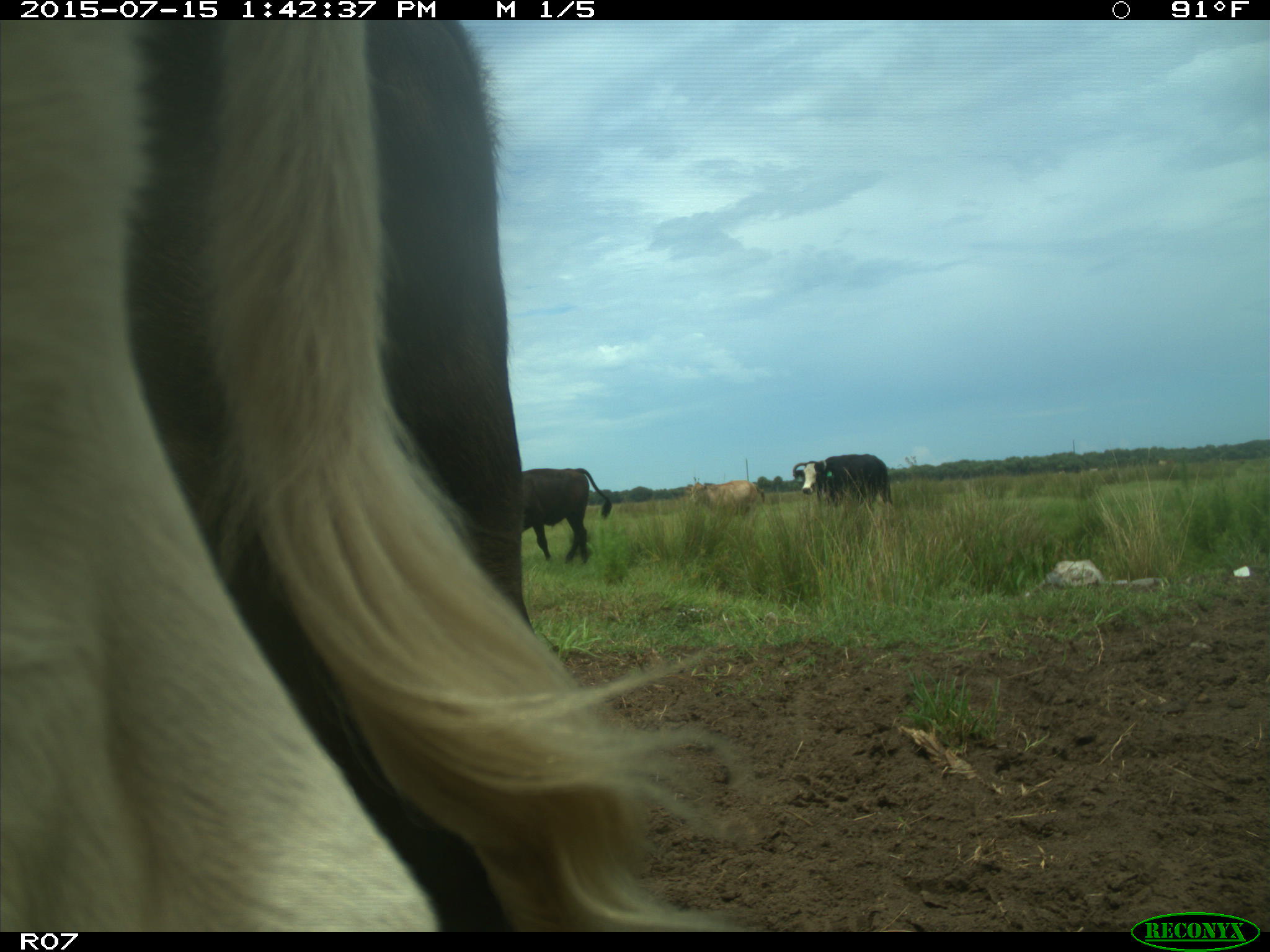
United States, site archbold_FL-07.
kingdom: Animalia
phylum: Chordata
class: Mammalia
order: Artiodactyla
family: Bovidae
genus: Bos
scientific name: Bos taurus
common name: domestic cow